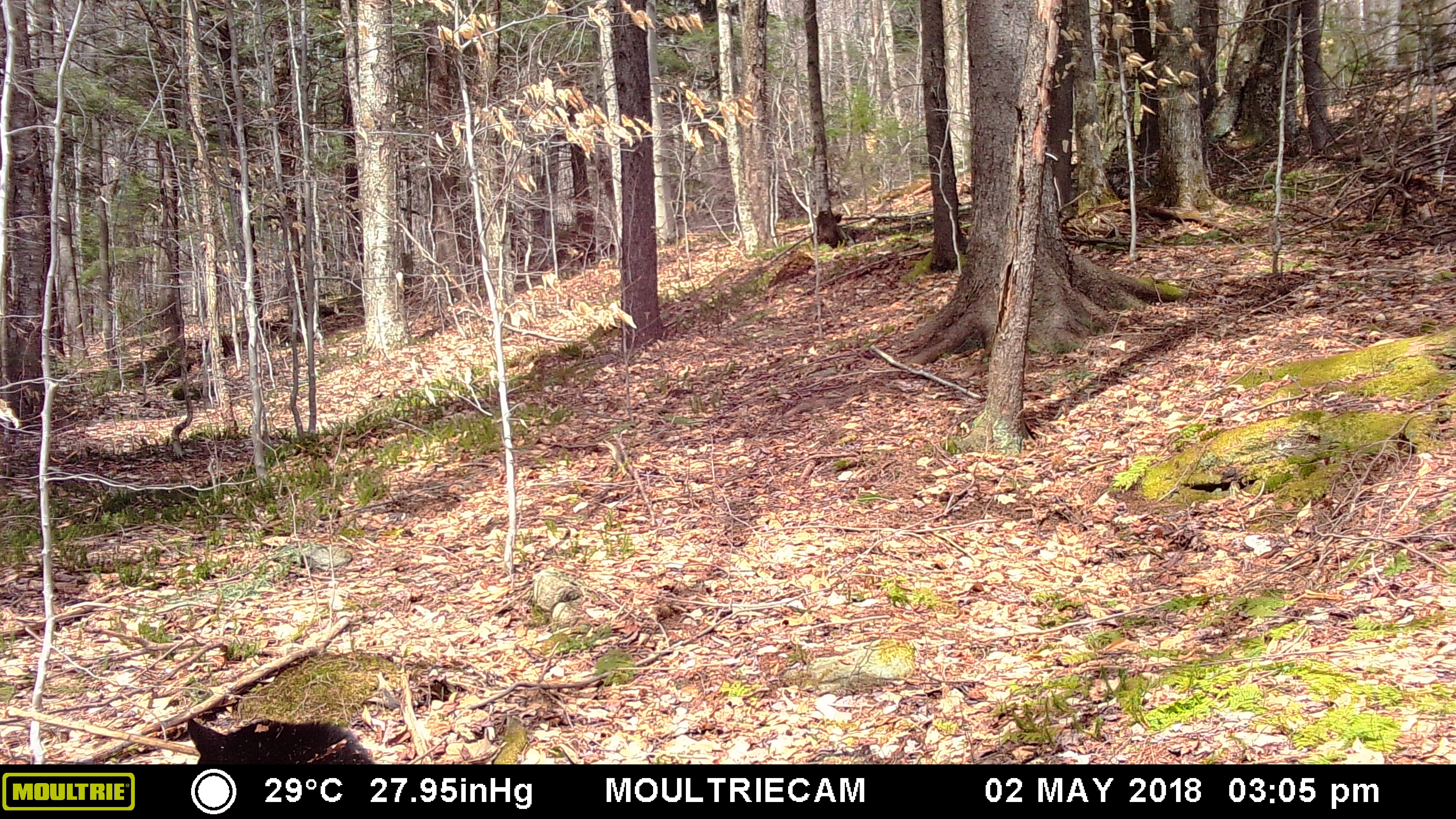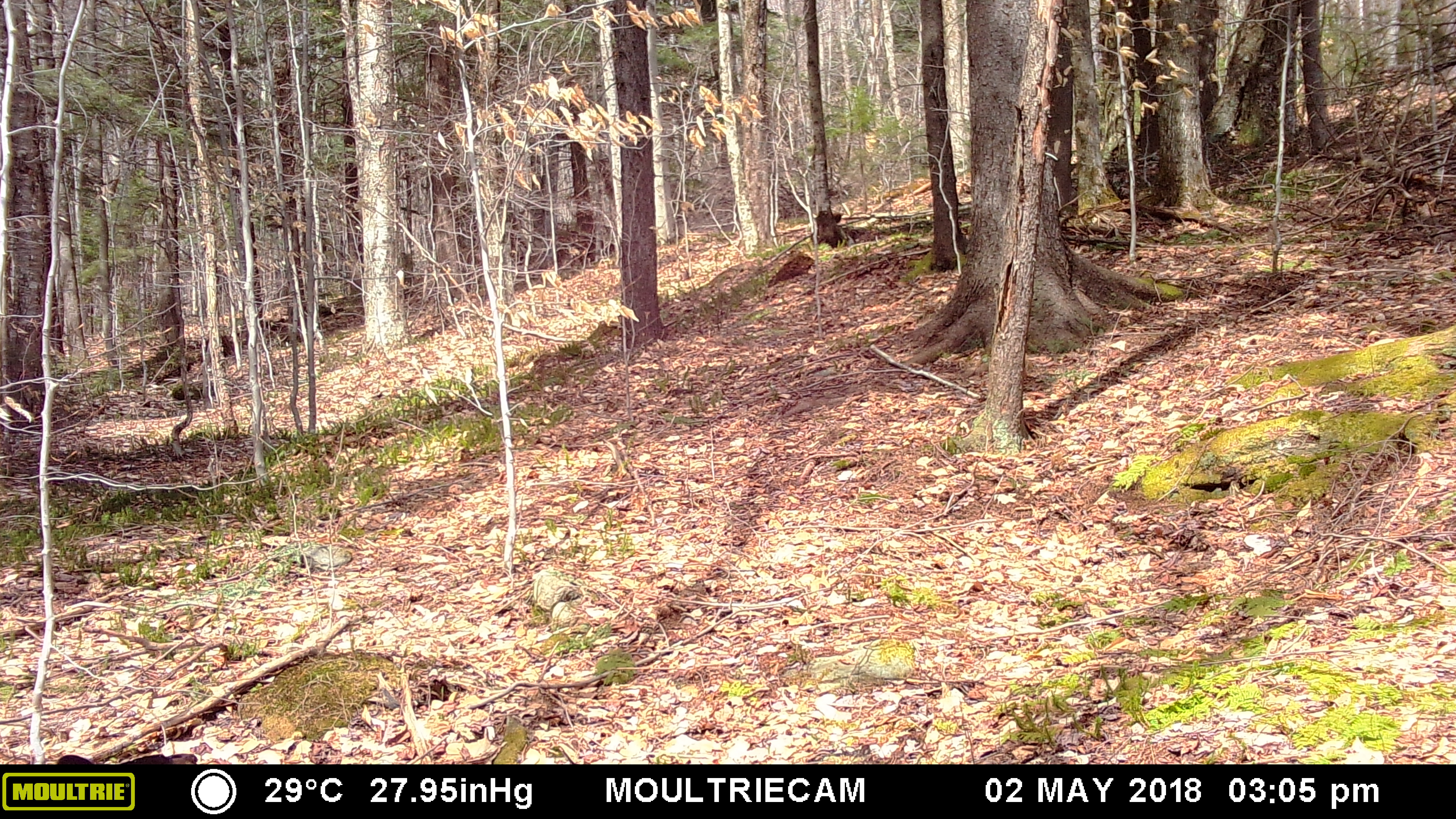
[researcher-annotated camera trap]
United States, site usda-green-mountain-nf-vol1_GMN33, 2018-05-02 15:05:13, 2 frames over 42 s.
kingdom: Animalia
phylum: Chordata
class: Mammalia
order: Carnivora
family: Ursidae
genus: Ursus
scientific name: Ursus americanus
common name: black bear